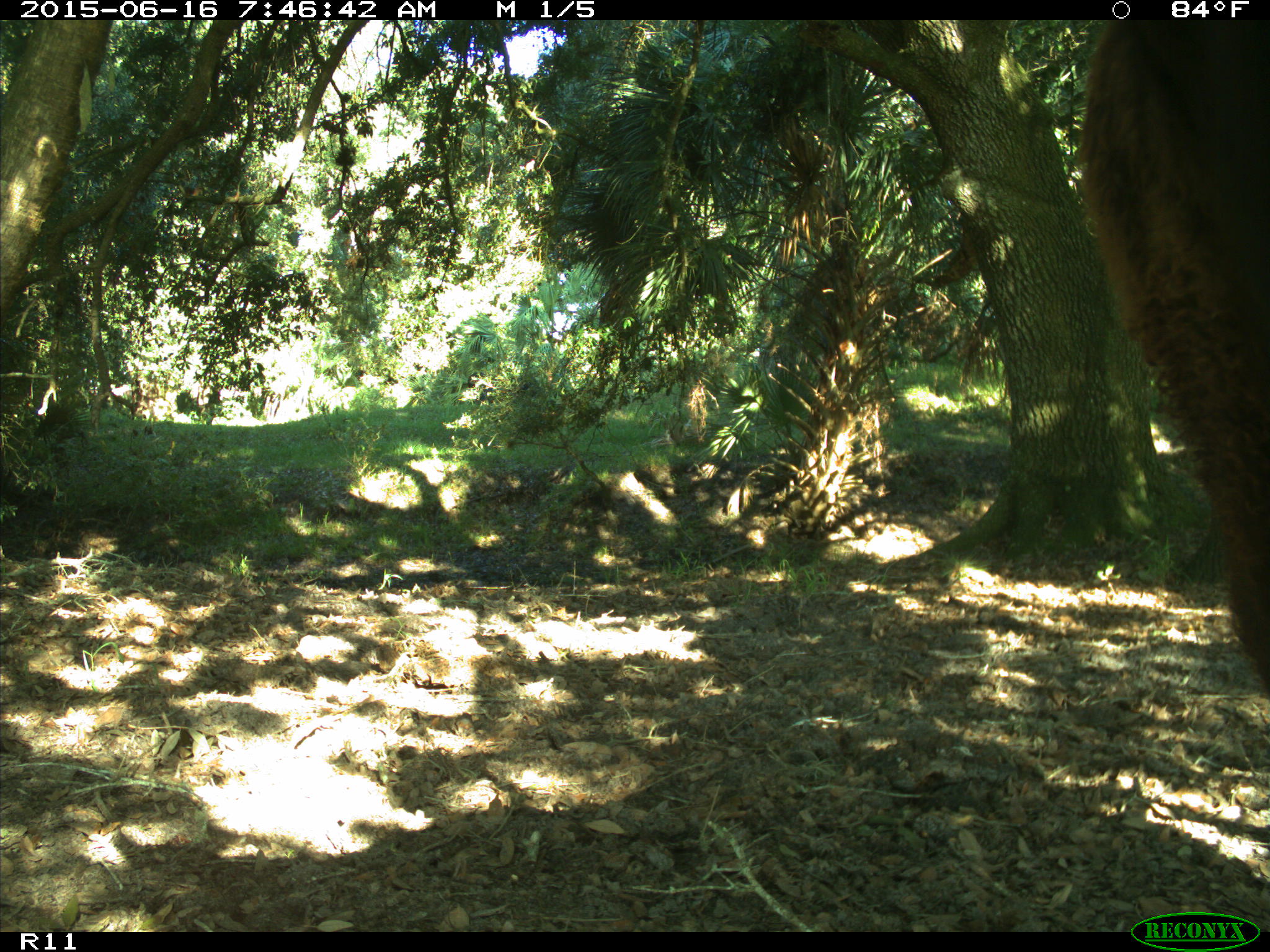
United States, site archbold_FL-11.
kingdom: Animalia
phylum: Chordata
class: Mammalia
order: Artiodactyla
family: Bovidae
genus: Bos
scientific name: Bos taurus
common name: domestic cow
Bos taurus (domestic cow).